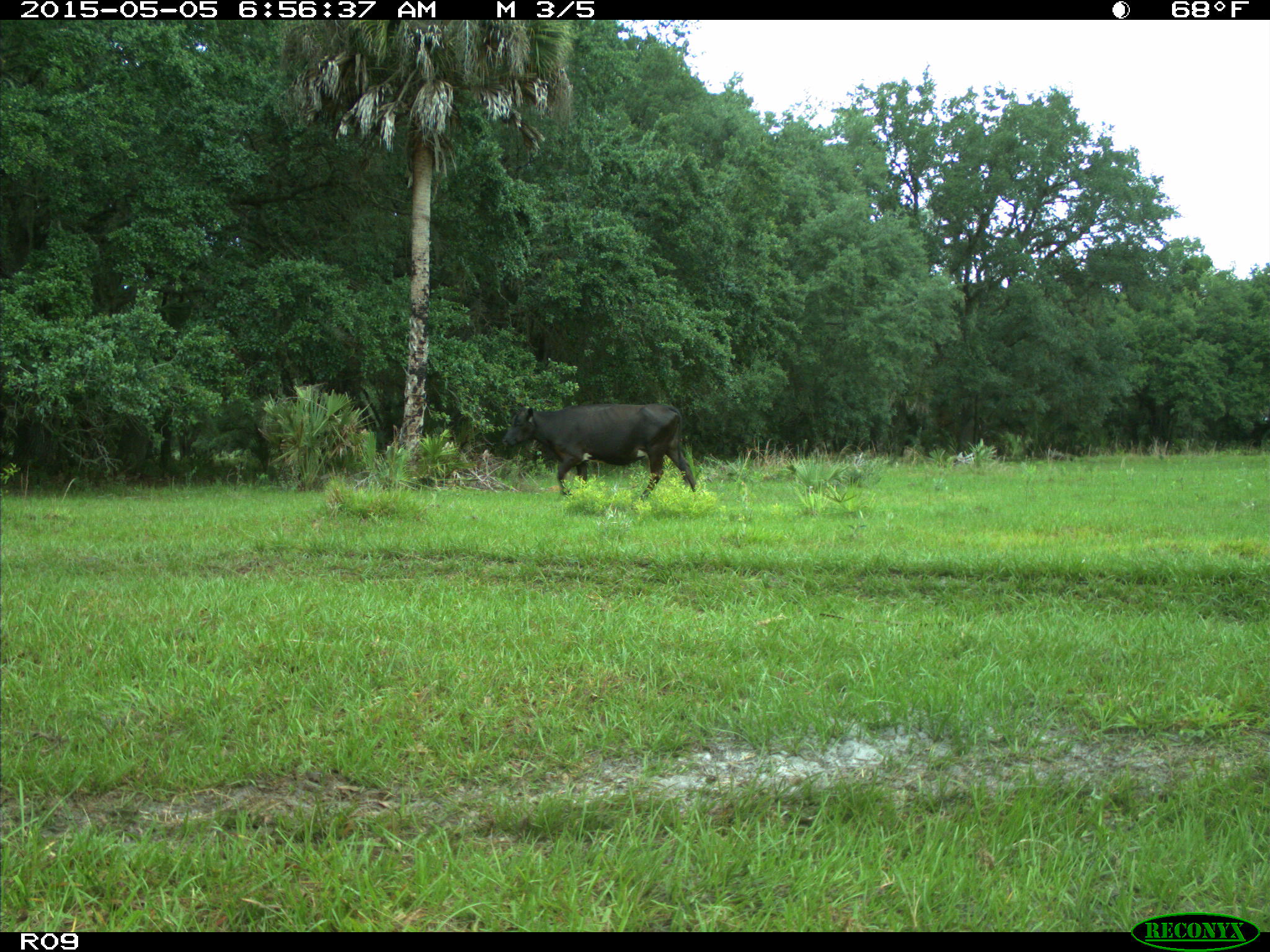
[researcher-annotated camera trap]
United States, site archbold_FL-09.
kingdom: Animalia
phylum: Chordata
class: Mammalia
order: Artiodactyla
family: Bovidae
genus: Bos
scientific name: Bos taurus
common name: domestic cow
Bos taurus (domestic cow).